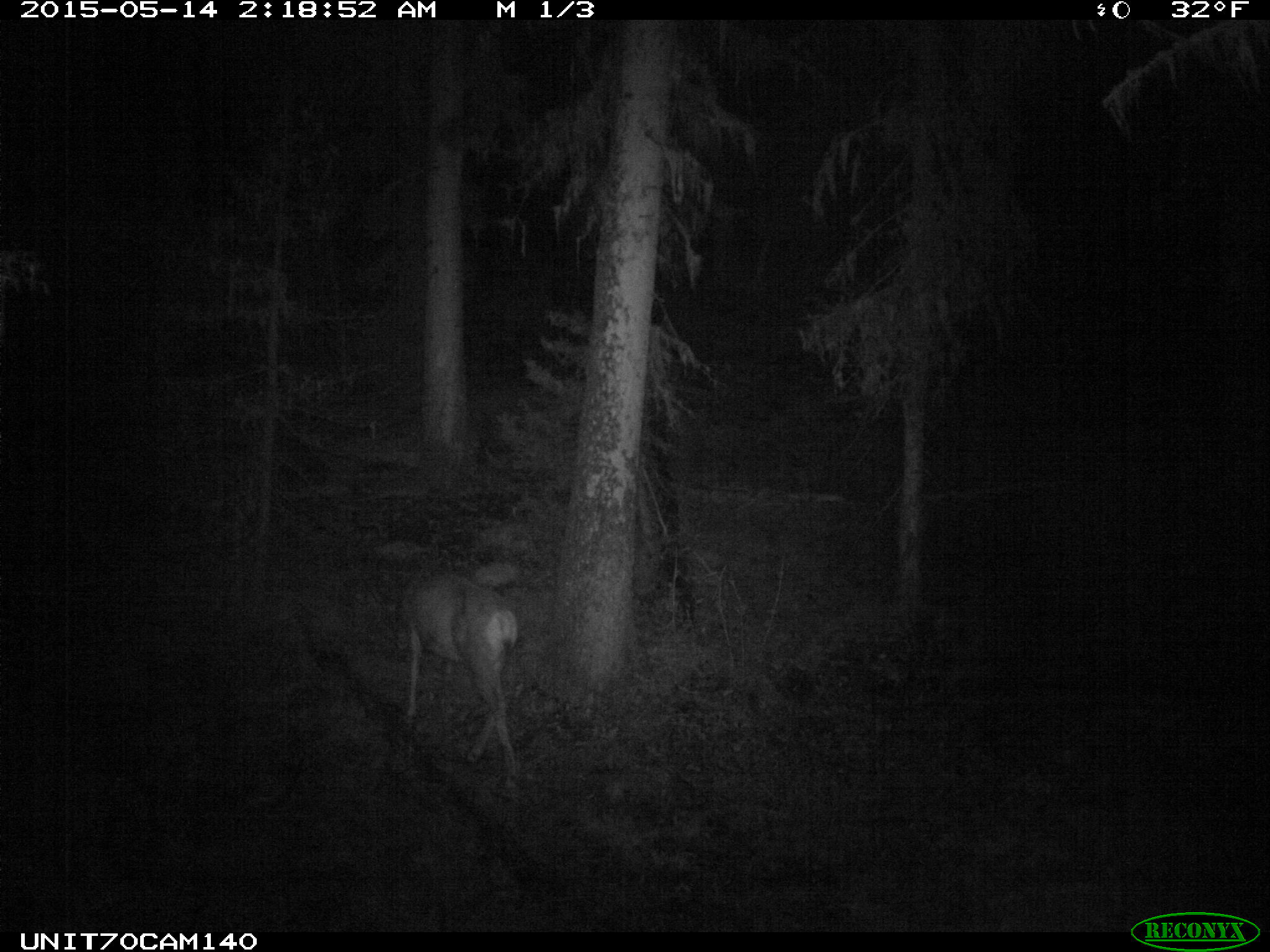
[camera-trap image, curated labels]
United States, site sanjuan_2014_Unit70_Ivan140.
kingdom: Animalia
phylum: Chordata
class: Mammalia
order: Artiodactyla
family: Cervidae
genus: Odocoileus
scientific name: Odocoileus hemionus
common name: mule deer